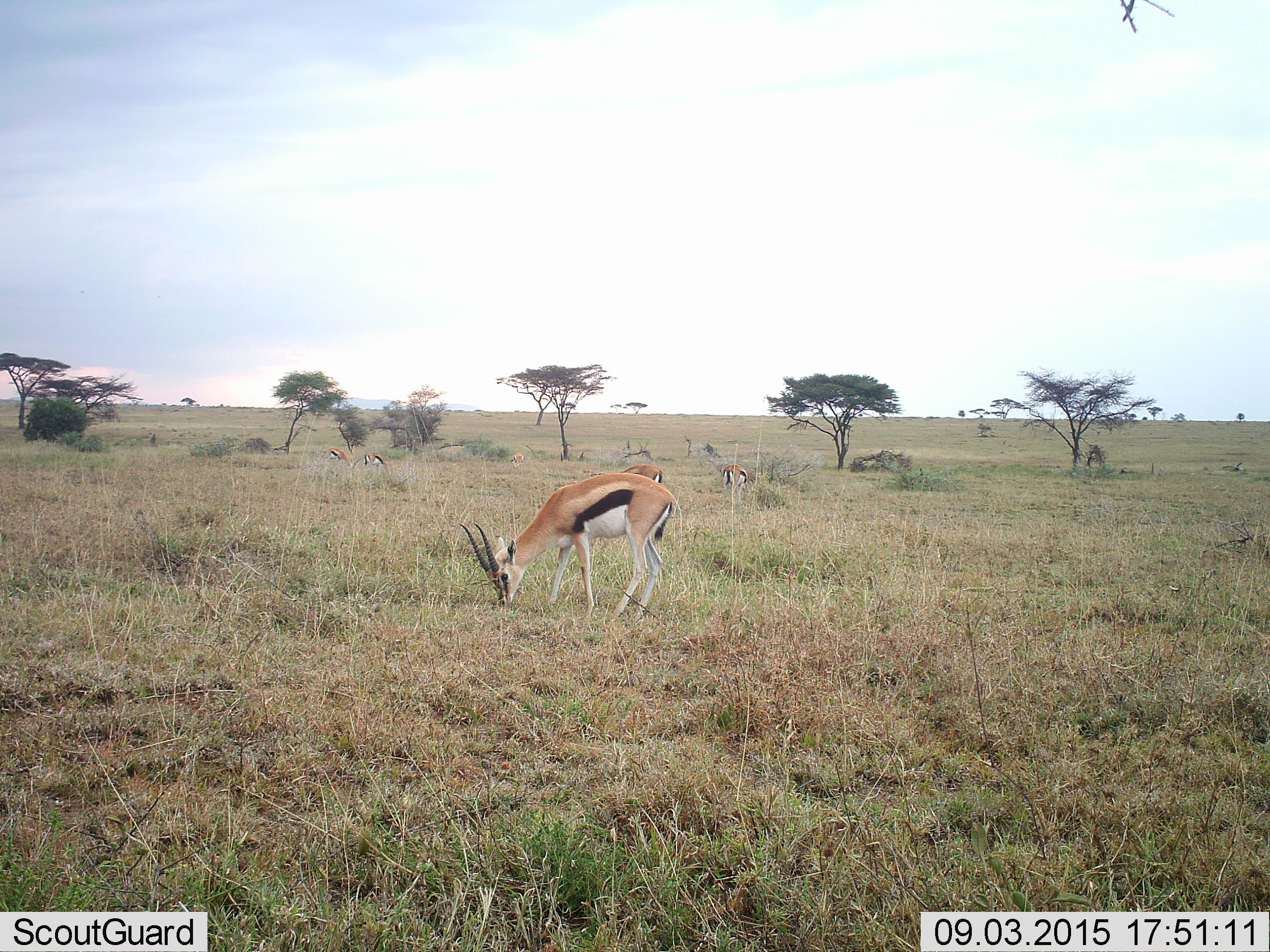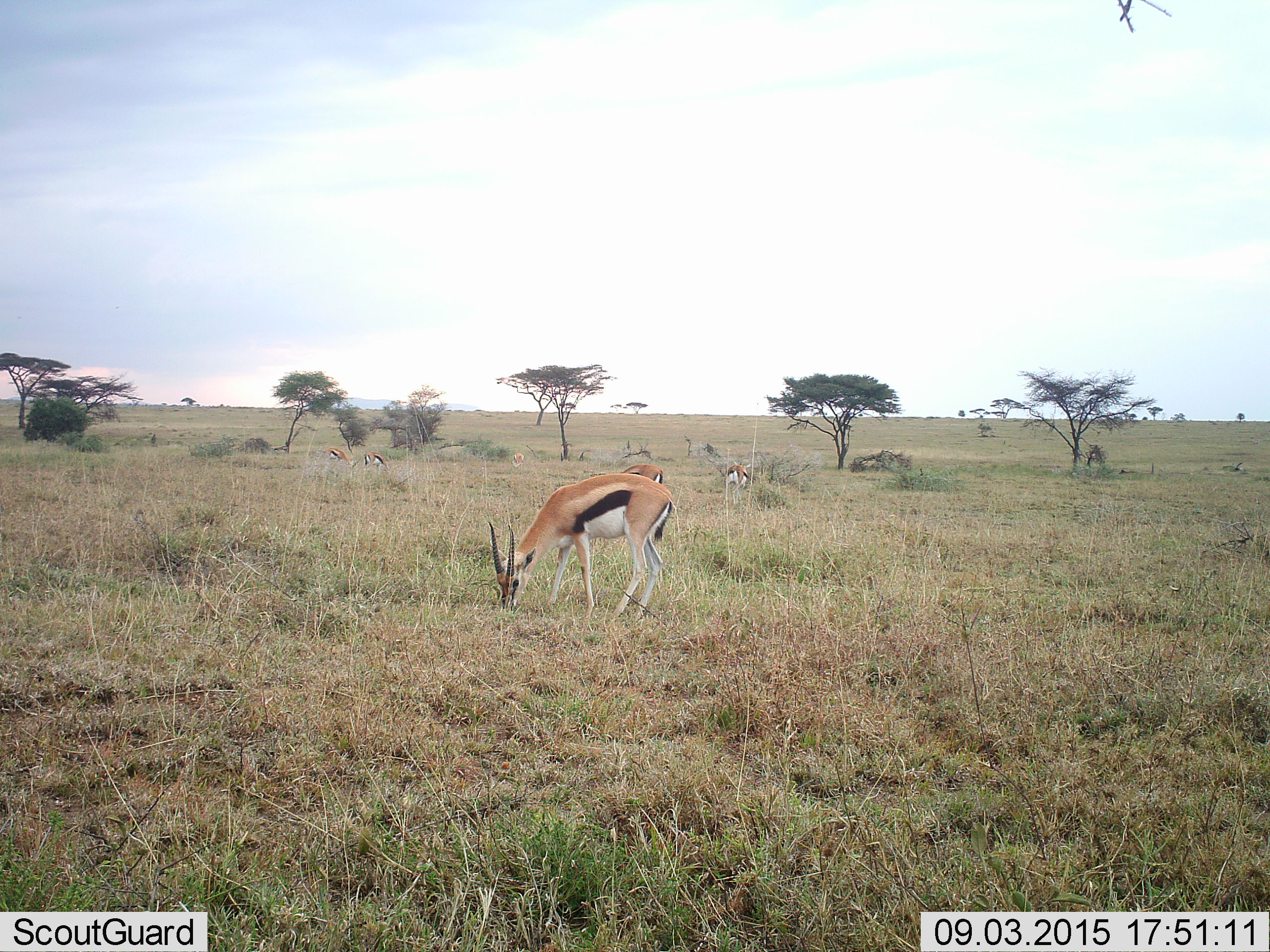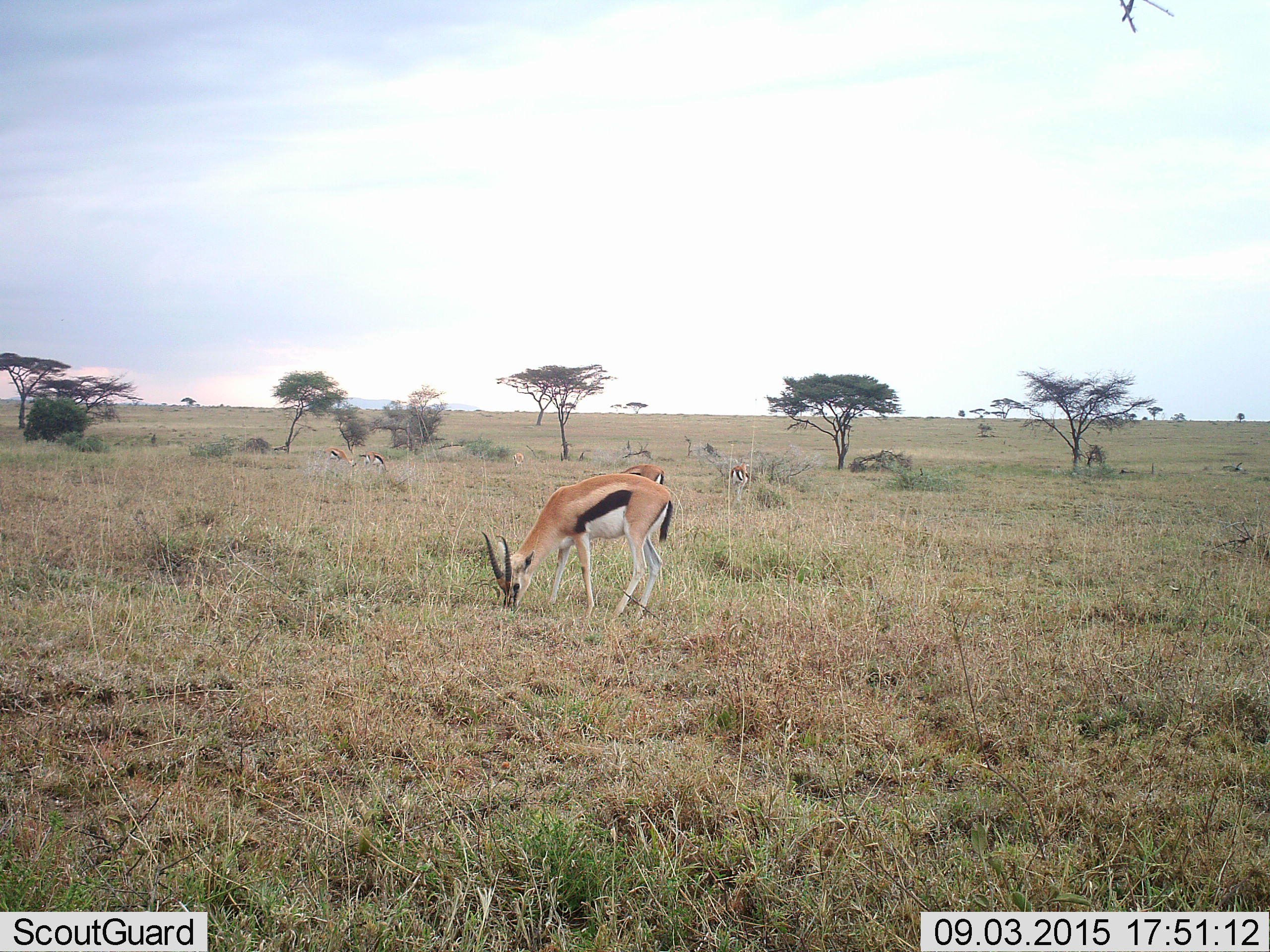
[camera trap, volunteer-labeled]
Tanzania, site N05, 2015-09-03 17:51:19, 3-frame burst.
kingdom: Animalia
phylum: Chordata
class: Mammalia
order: Artiodactyla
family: Bovidae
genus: Eudorcas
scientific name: Eudorcas thomsonii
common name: thomson's gazelle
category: gazellethomsons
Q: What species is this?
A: Gazellethomsons (thomson's gazelle) (Eudorcas thomsonii).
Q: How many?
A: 6.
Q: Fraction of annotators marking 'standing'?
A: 12%.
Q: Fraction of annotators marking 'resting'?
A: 0%.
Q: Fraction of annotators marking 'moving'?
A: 25%.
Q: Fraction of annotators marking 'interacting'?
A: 0%.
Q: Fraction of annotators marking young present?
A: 0%.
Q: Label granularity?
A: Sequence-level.